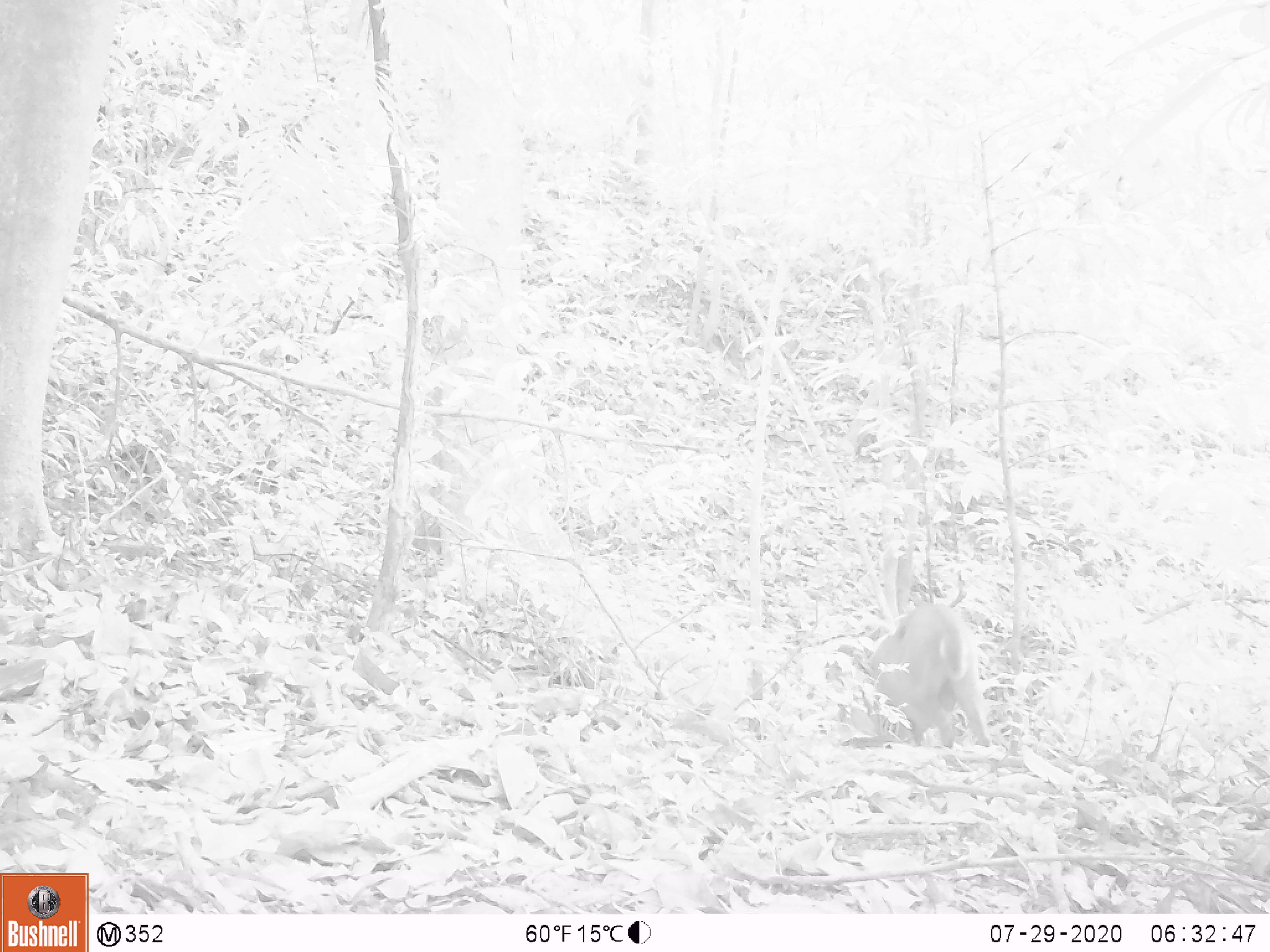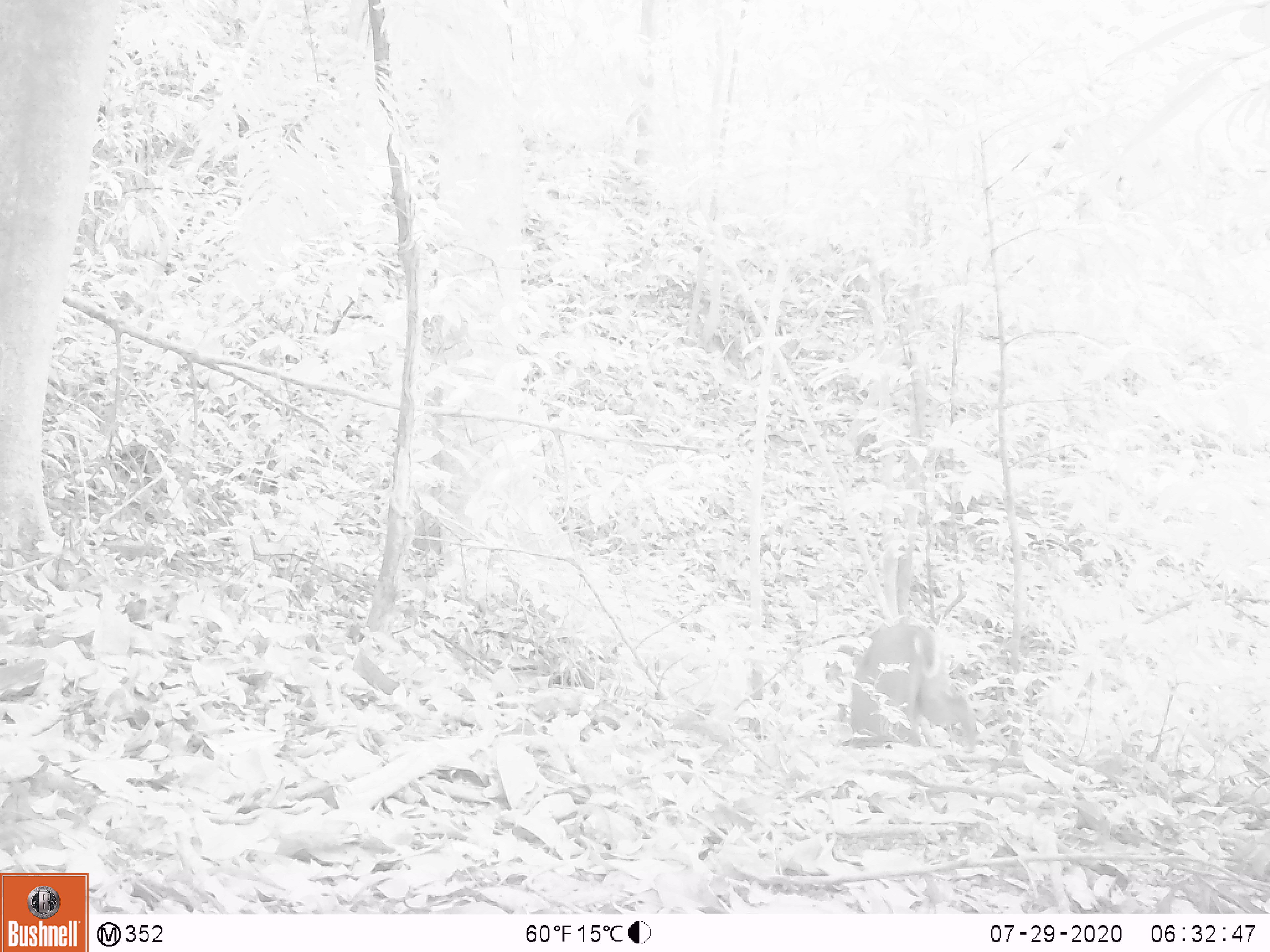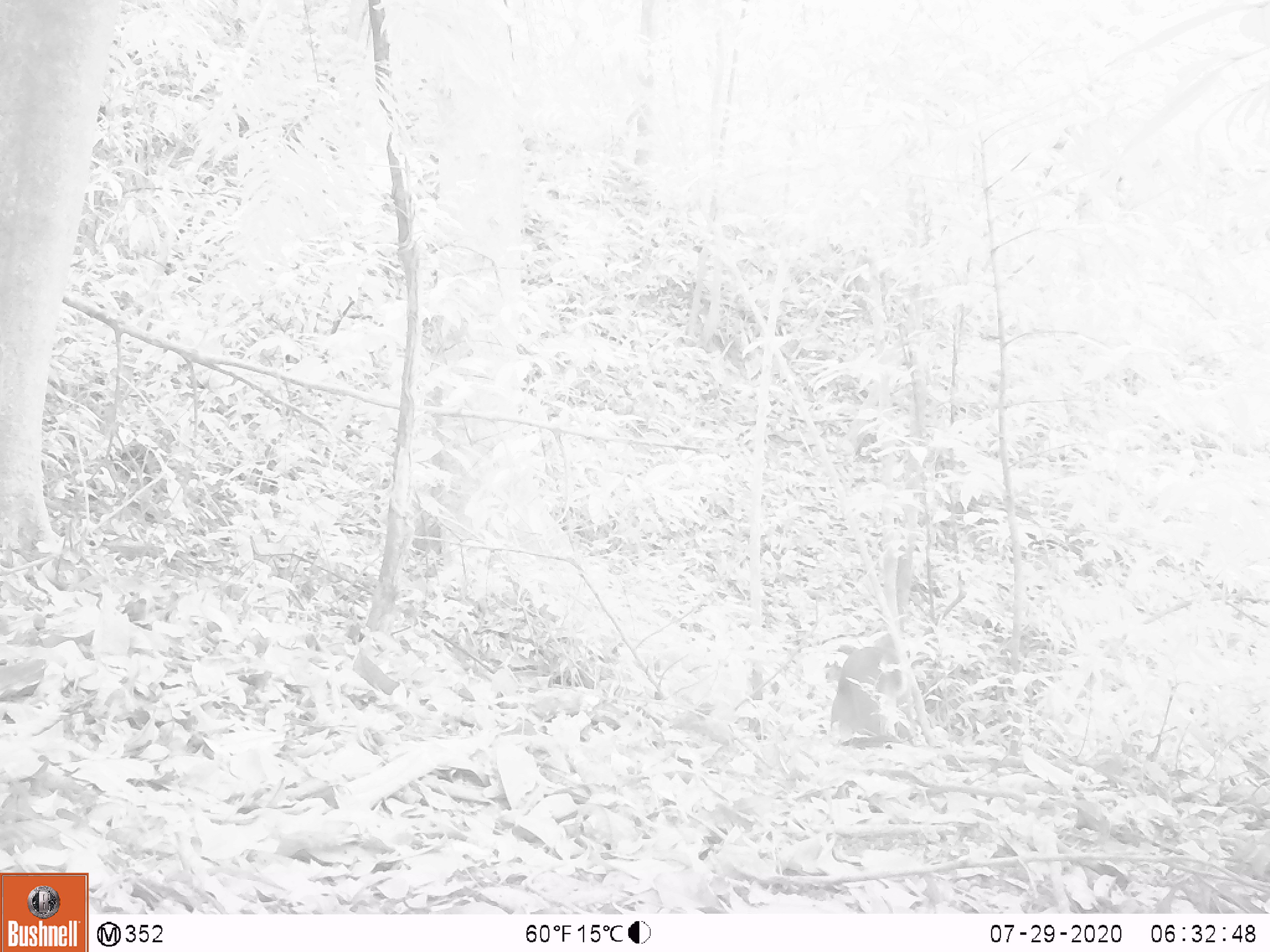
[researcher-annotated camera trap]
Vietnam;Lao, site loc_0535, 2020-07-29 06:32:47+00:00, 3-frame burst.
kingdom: Animalia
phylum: Chordata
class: Mammalia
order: Artiodactyla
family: Cervidae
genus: Muntiacus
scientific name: Muntiacus vuquangensis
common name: large-antlered muntjac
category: large antlered muntjac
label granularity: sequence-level